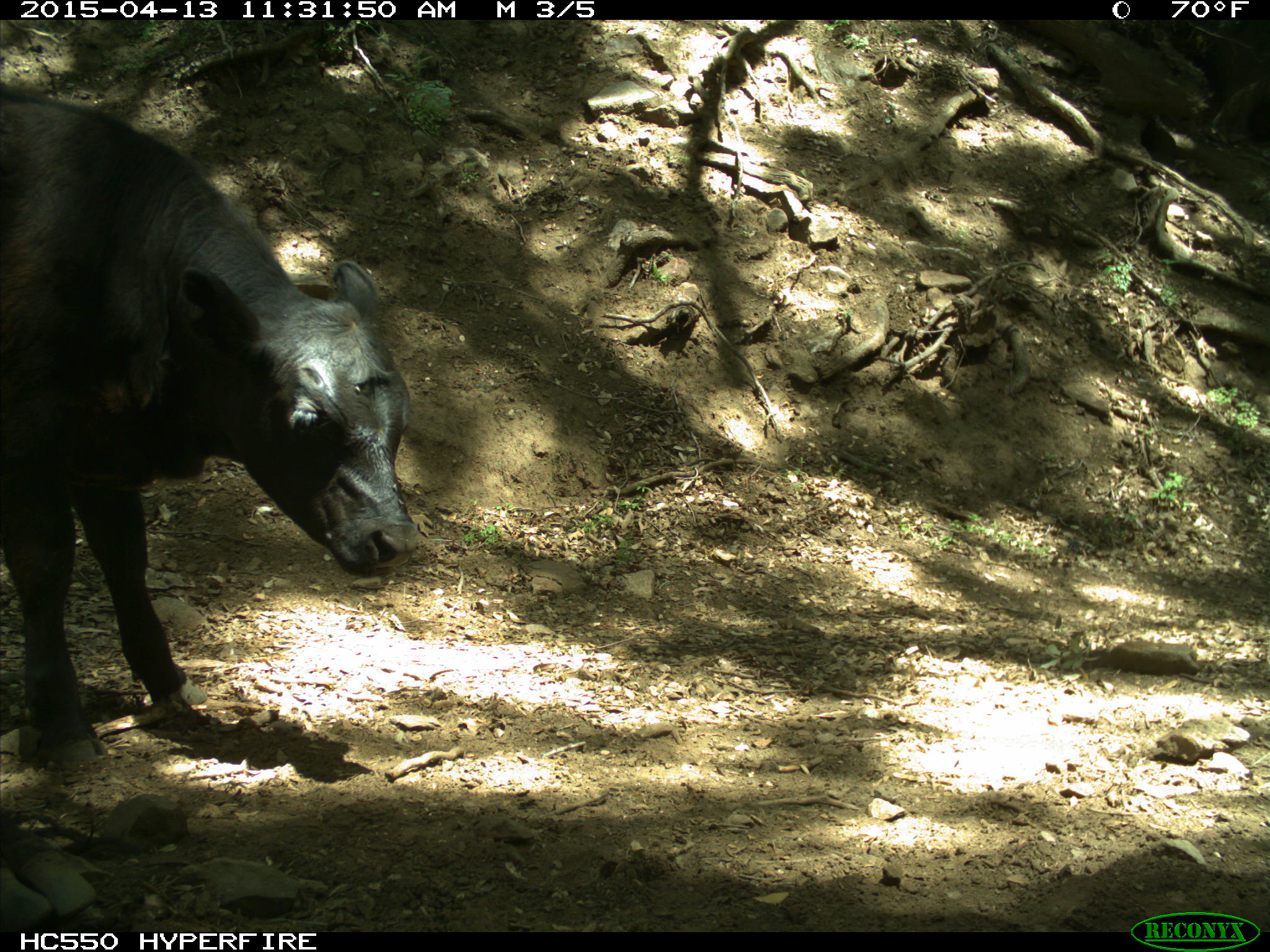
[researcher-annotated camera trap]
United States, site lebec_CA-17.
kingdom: Animalia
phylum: Chordata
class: Mammalia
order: Artiodactyla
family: Bovidae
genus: Bos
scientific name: Bos taurus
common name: domestic cow